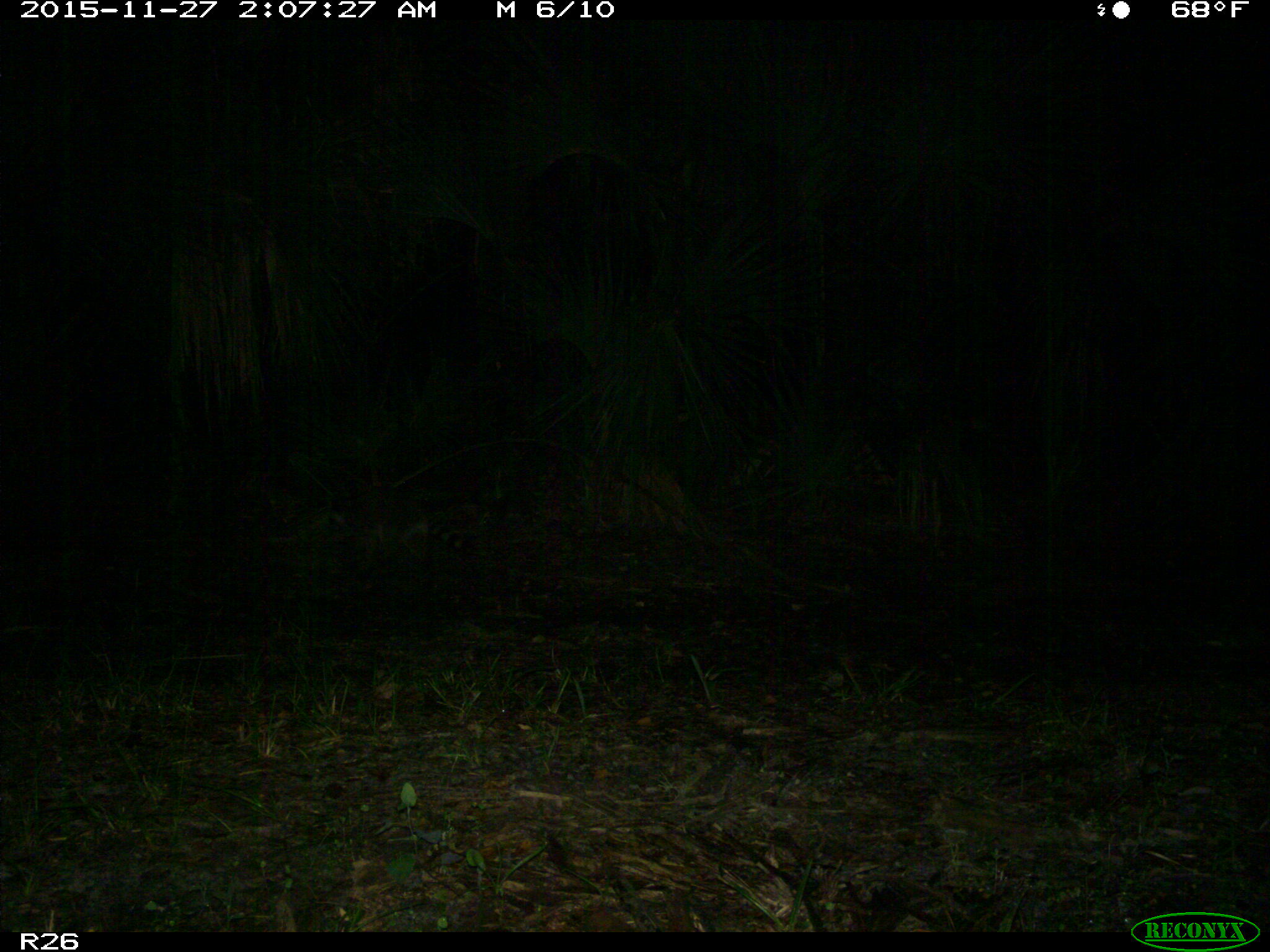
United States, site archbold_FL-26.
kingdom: Animalia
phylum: Chordata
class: Mammalia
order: Carnivora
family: Procyonidae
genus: Procyon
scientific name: Procyon lotor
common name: common raccoon